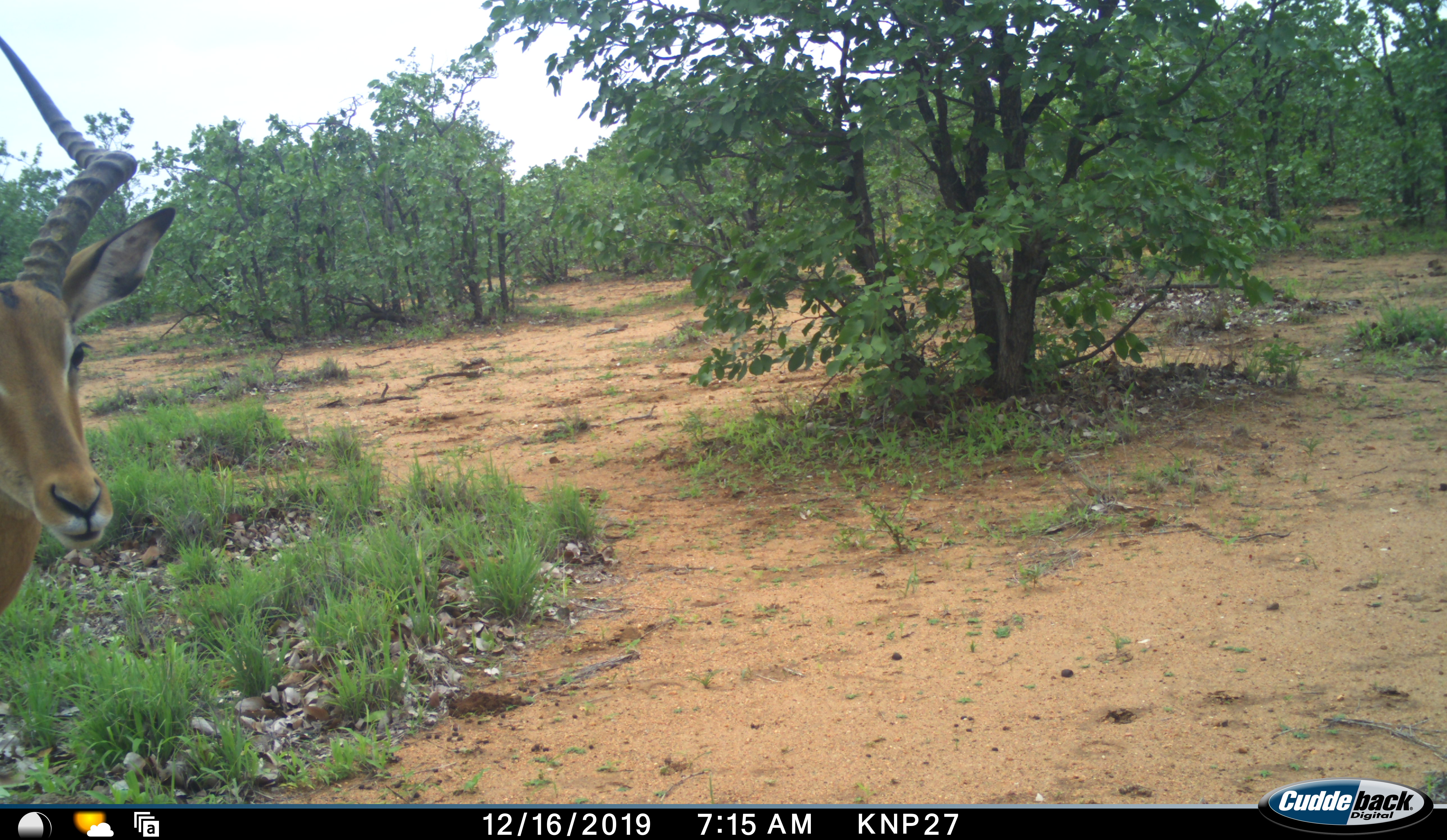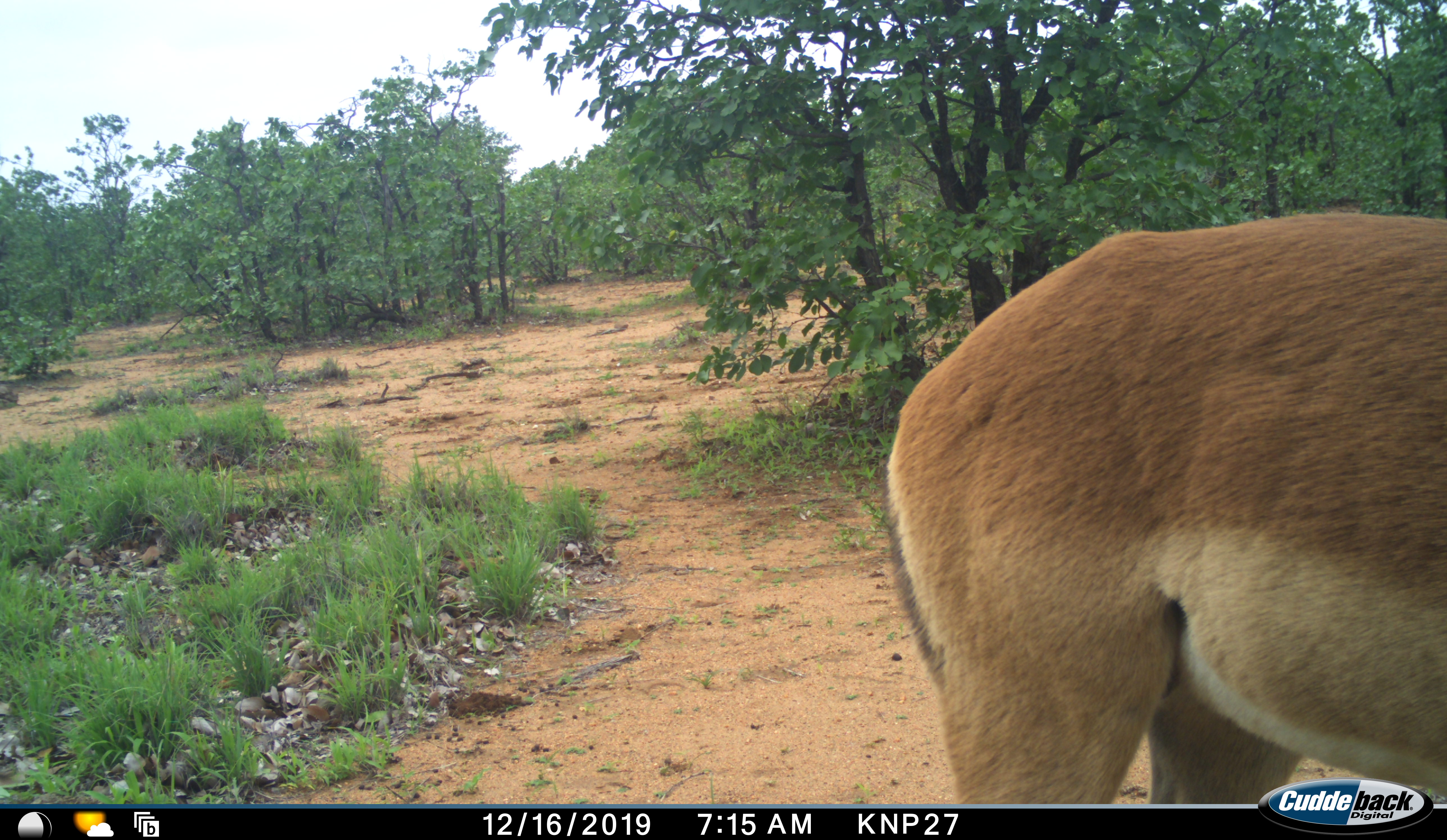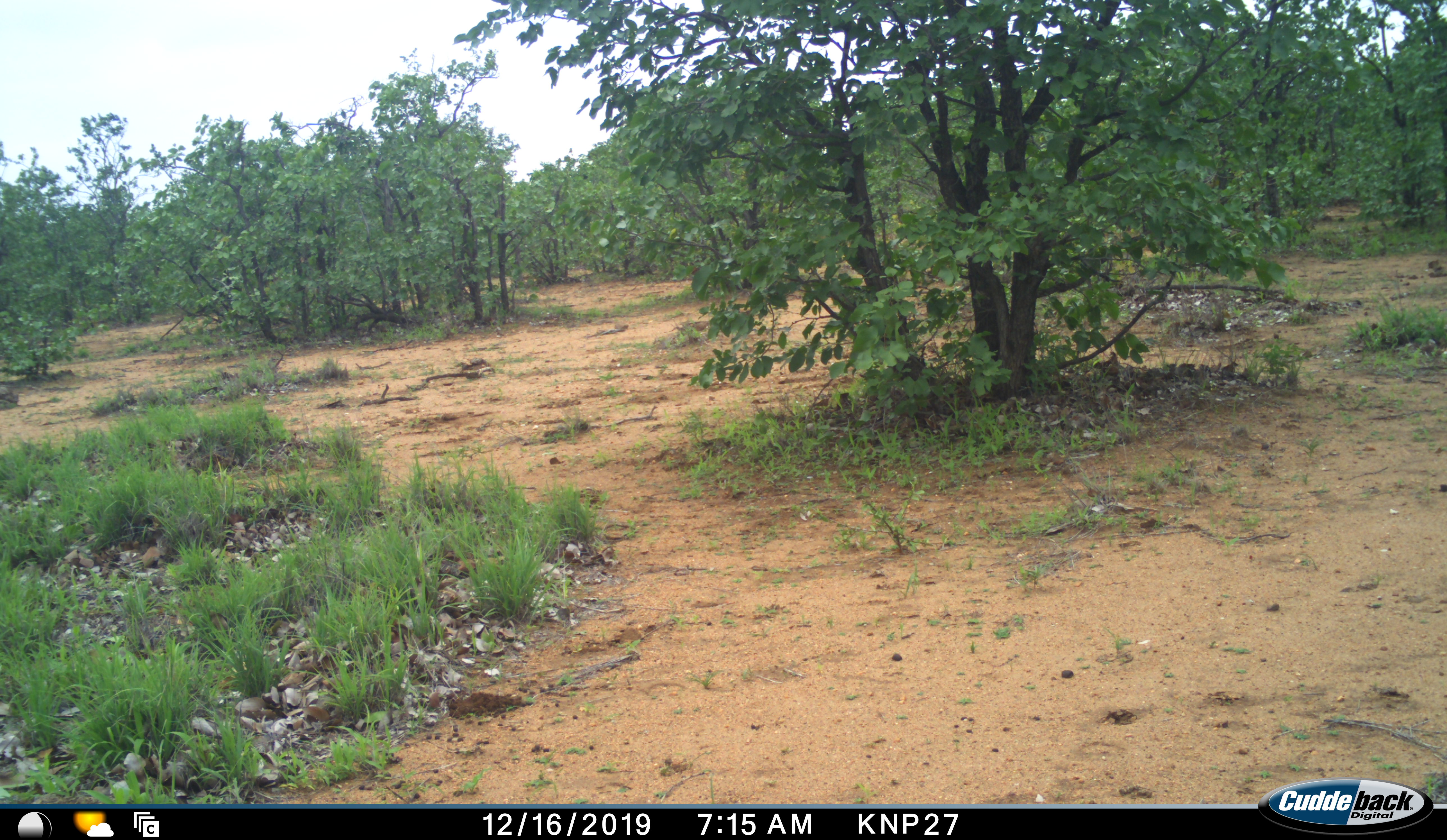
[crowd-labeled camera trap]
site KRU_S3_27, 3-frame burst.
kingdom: Animalia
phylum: Chordata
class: Mammalia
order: Artiodactyla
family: Bovidae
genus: Aepyceros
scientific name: Aepyceros melampus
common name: impala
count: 1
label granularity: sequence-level